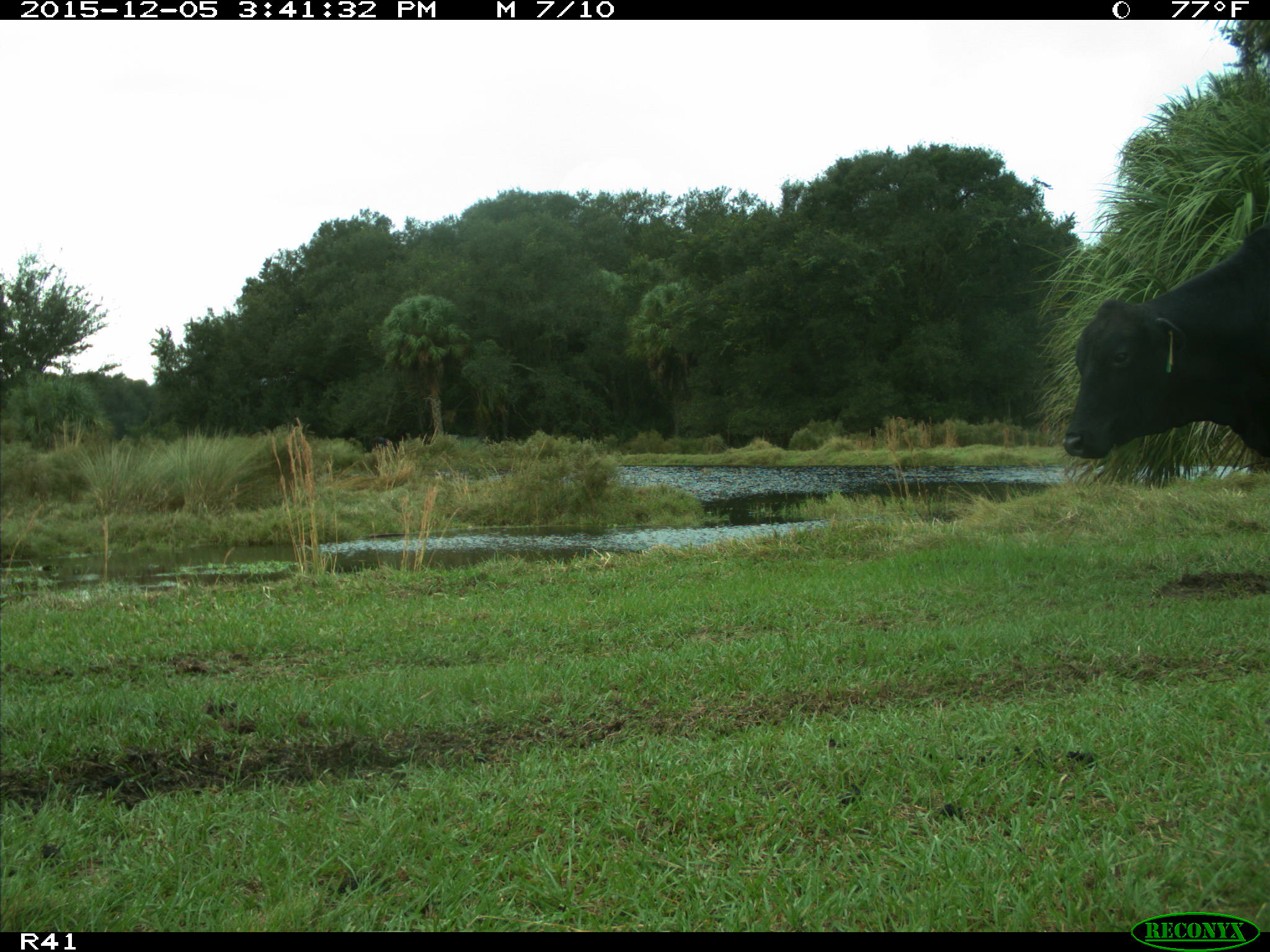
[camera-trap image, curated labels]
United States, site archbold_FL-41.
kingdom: Animalia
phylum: Chordata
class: Mammalia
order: Artiodactyla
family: Bovidae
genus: Bos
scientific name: Bos taurus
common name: domestic cow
Bos taurus (domestic cow).